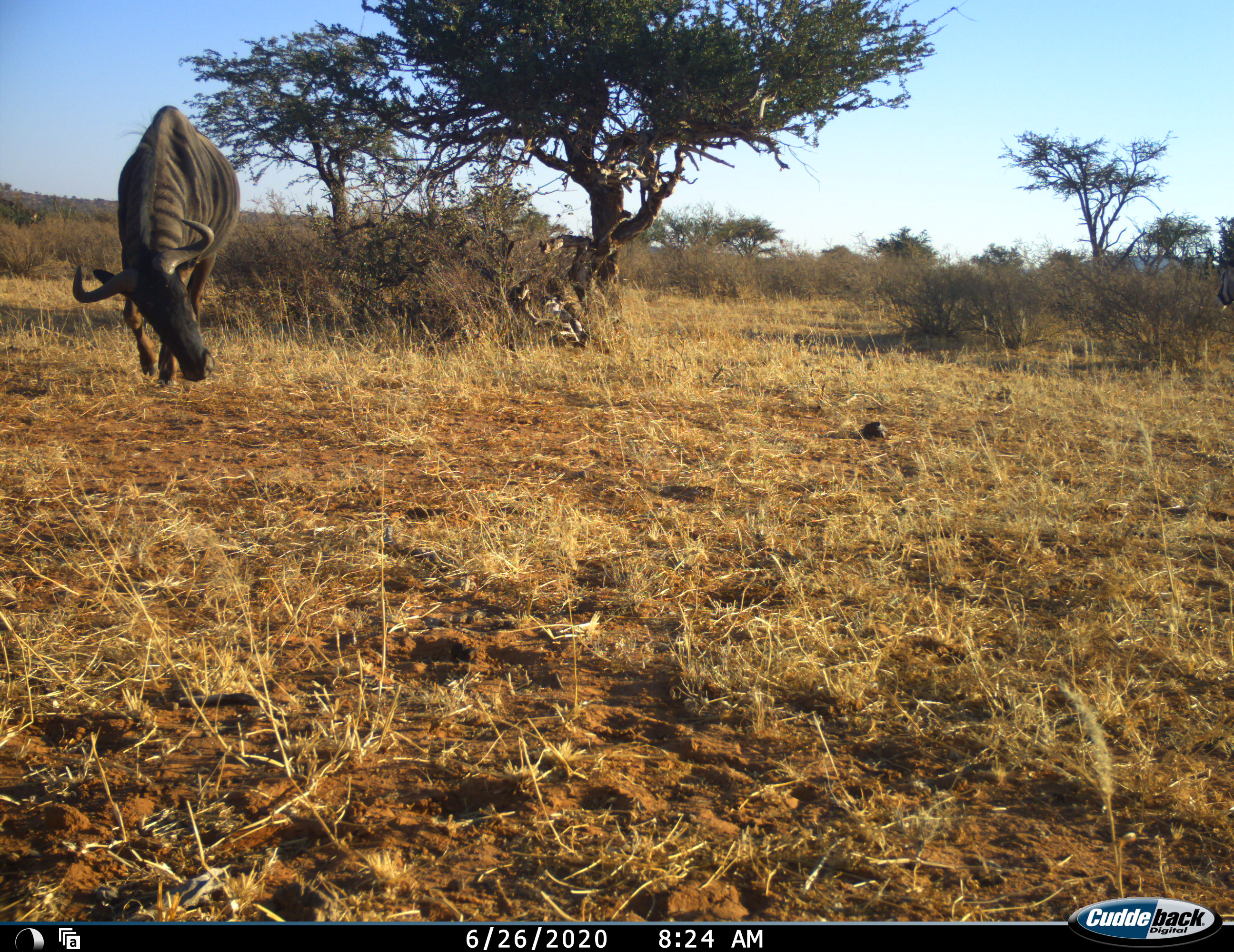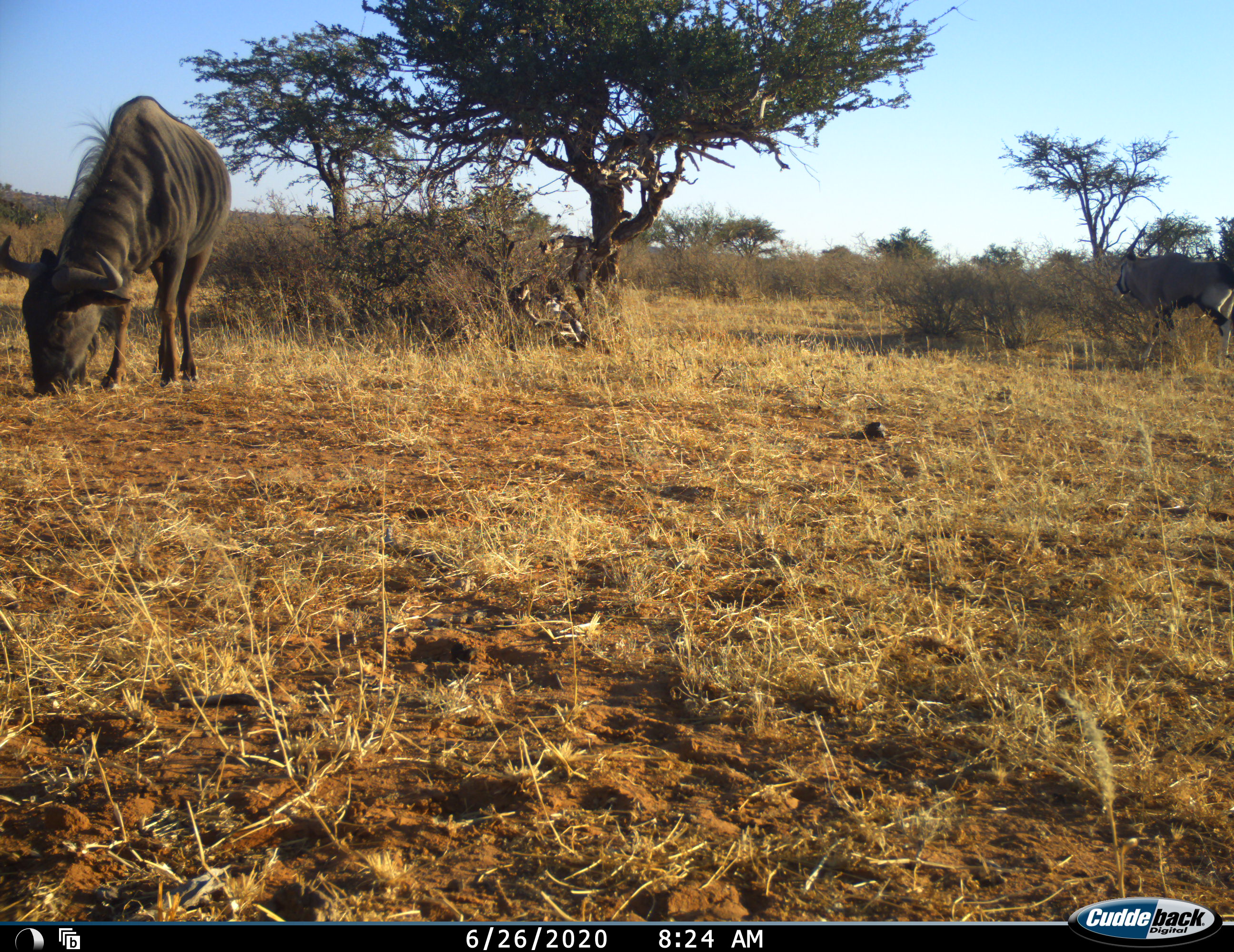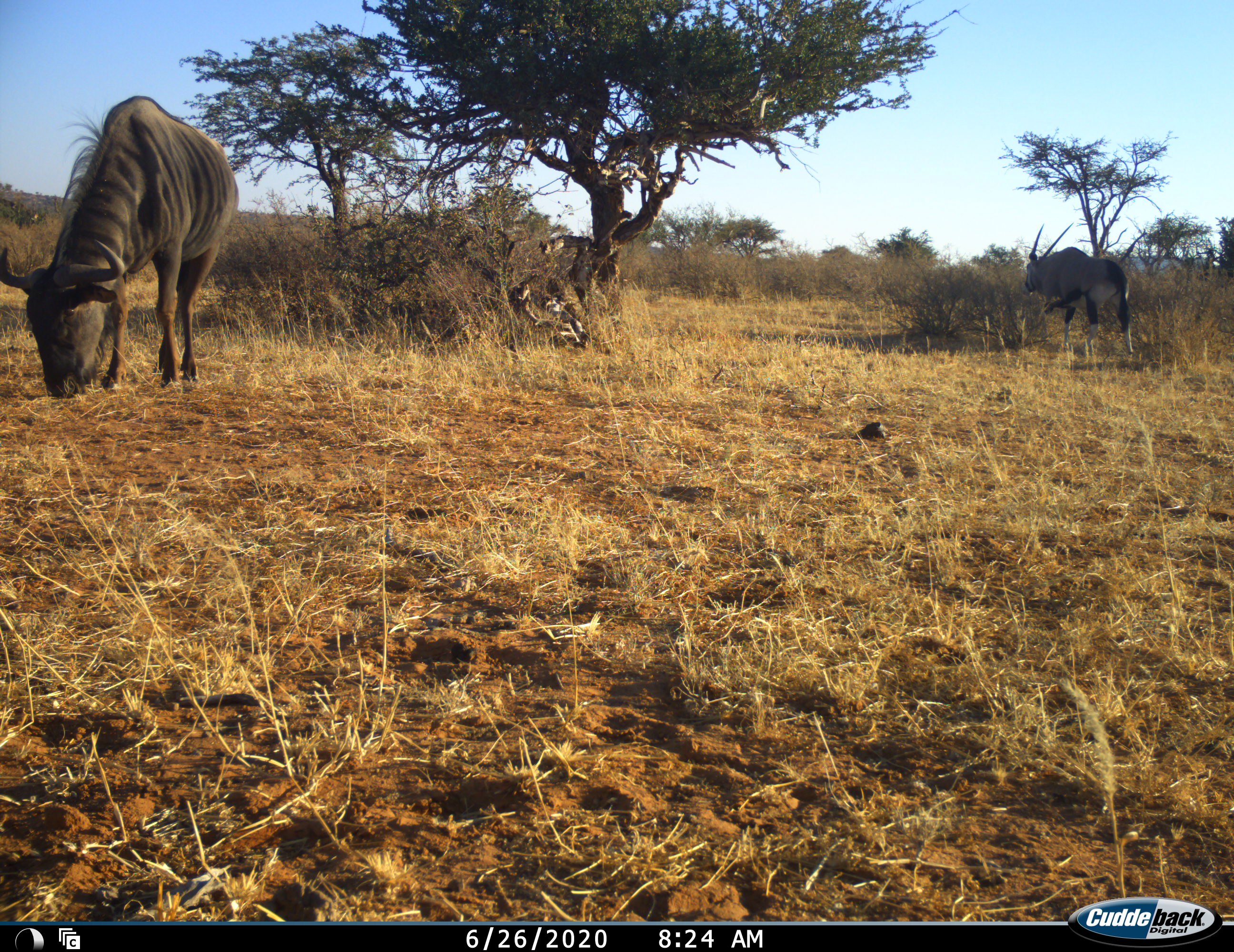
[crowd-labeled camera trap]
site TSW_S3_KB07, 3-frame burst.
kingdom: Animalia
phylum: Chordata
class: Mammalia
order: Artiodactyla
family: Bovidae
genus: Oryx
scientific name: Oryx gazella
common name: gemsbok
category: oryx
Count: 1.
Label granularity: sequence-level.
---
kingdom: Animalia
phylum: Chordata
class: Mammalia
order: Artiodactyla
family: Bovidae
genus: Connochaetes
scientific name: Connochaetes taurinus taurinus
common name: blue wildebeest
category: wildebeestblue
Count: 1.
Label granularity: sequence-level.